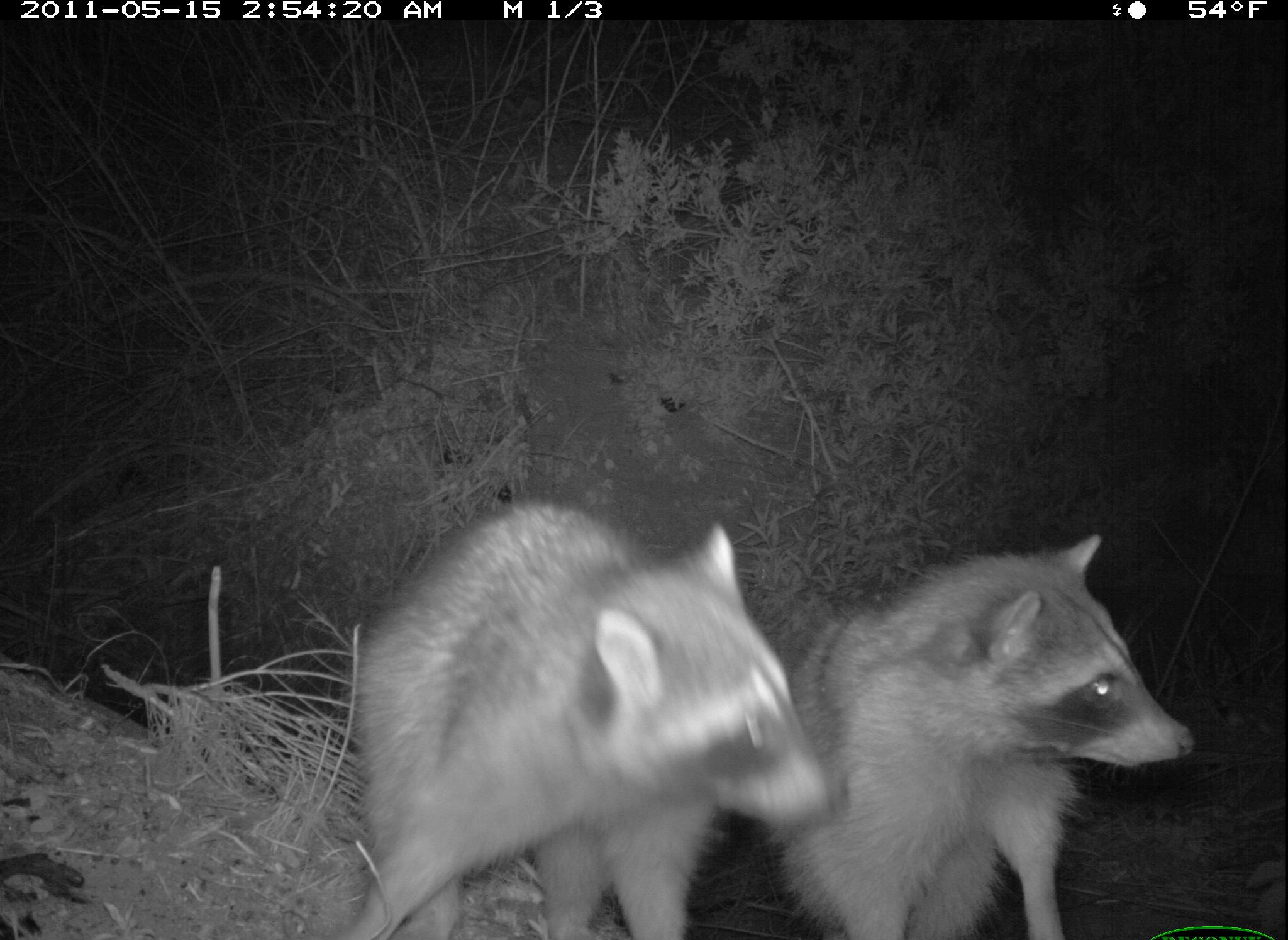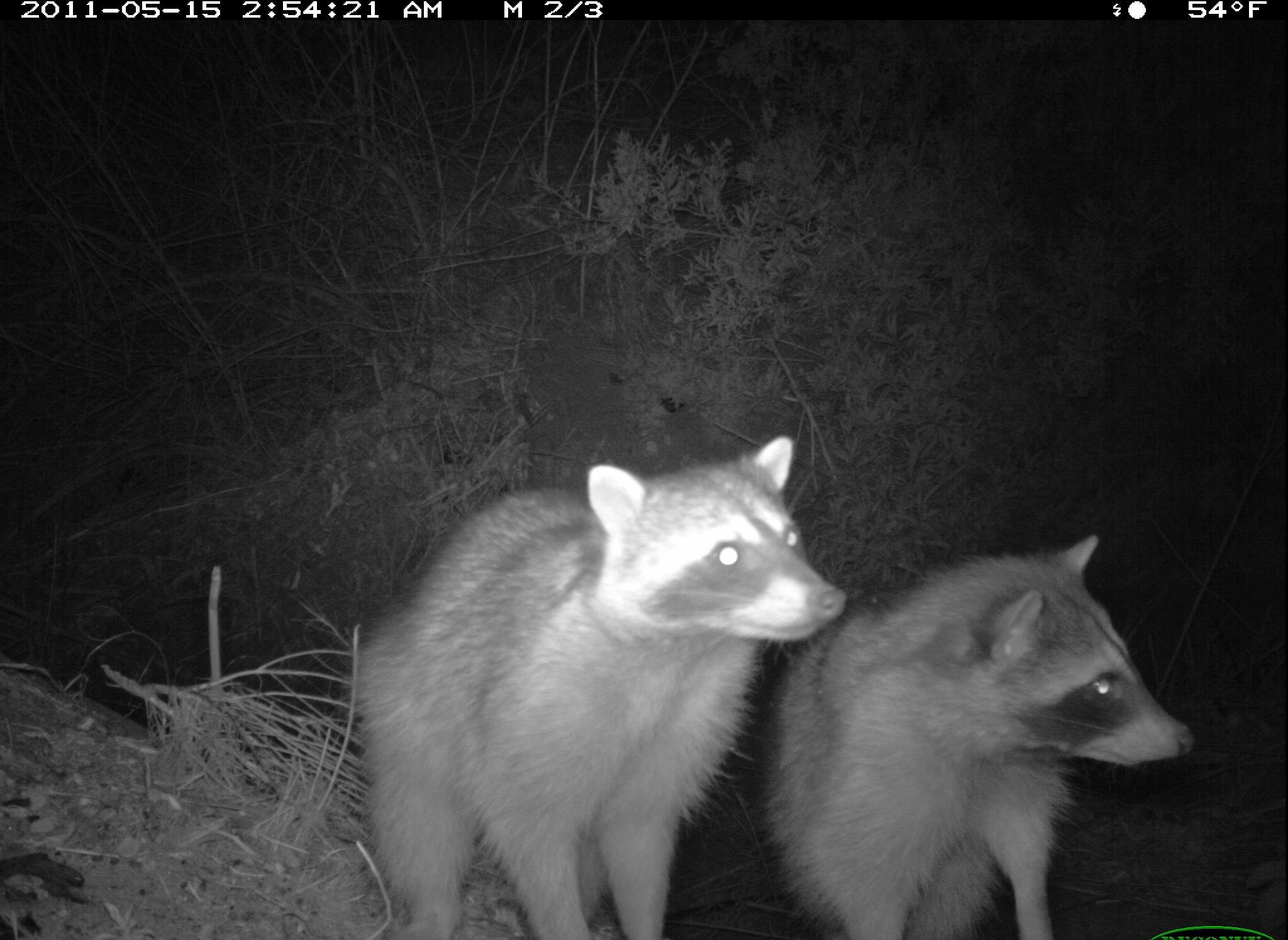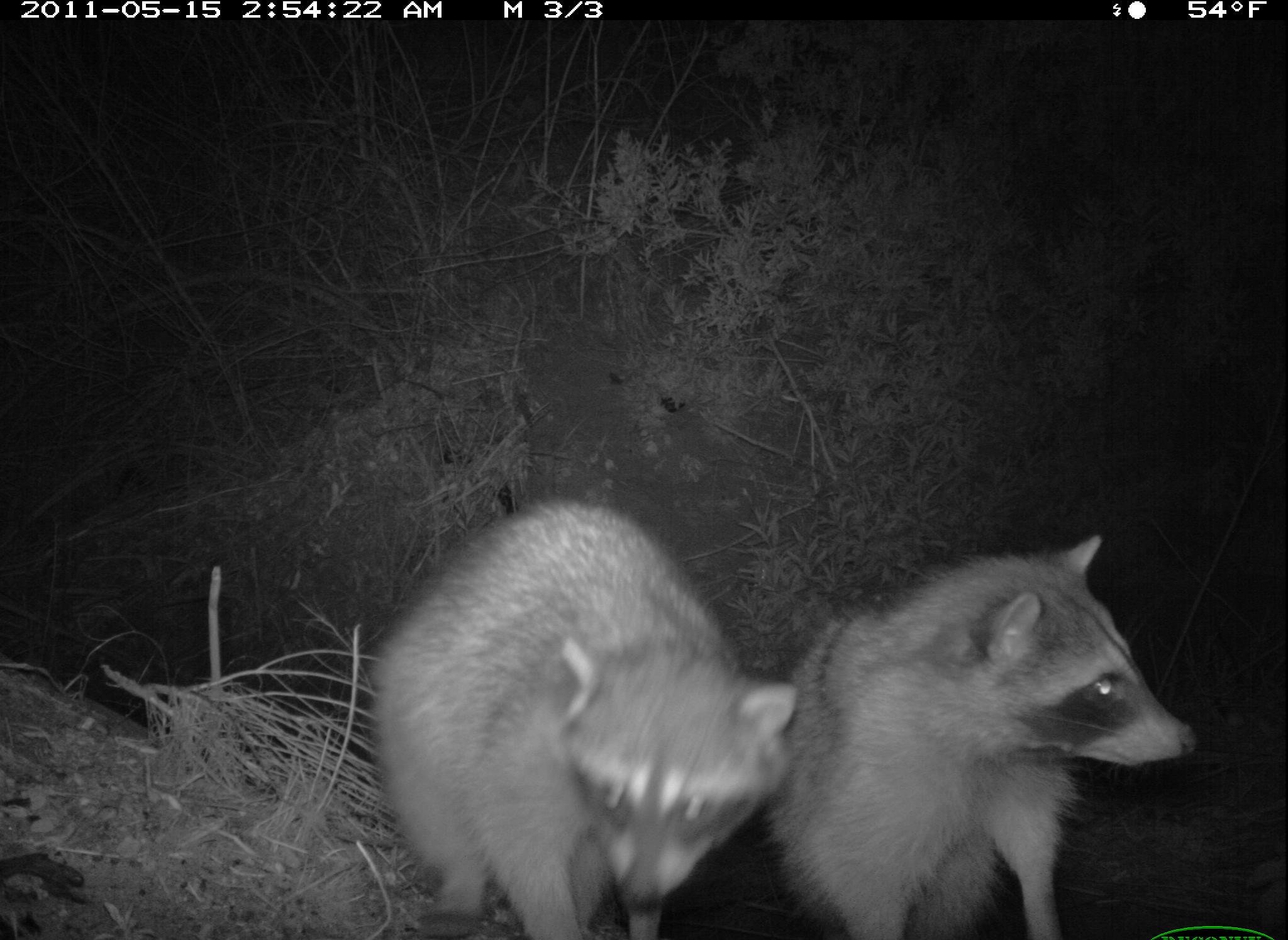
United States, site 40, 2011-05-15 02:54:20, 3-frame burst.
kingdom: Animalia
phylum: Chordata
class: Mammalia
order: Carnivora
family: Procyonidae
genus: Procyon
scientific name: Procyon lotor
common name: raccoon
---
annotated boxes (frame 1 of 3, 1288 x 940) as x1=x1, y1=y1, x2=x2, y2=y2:
raccoon: x1=341, y1=499, x2=831, y2=940; x1=770, y1=517, x2=1201, y2=925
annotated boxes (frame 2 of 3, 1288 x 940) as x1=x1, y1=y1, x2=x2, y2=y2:
raccoon: x1=340, y1=428, x2=848, y2=940; x1=779, y1=517, x2=1209, y2=940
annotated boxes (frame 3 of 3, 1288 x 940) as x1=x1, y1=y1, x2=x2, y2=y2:
raccoon: x1=354, y1=488, x2=802, y2=940; x1=765, y1=530, x2=1214, y2=940